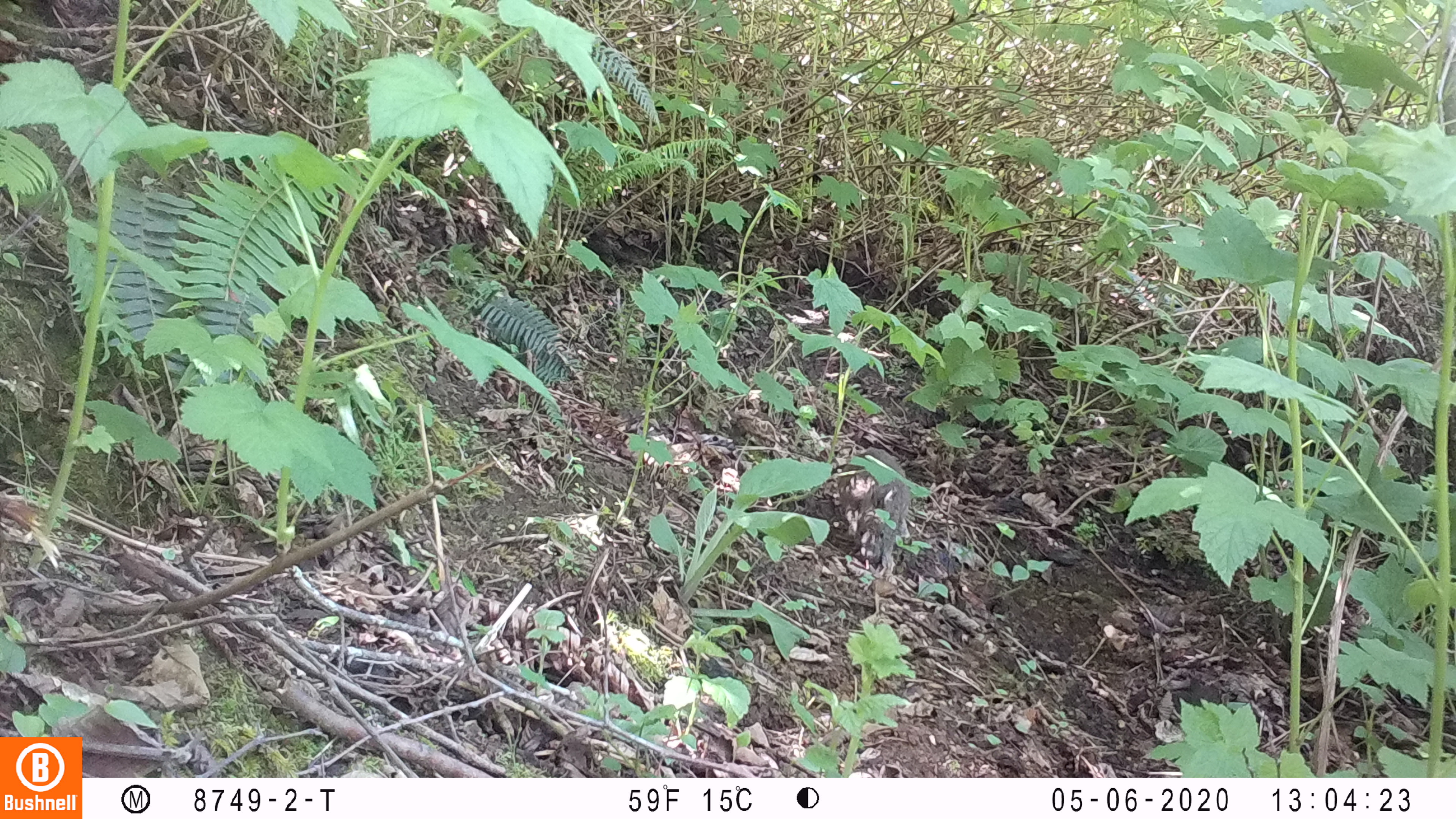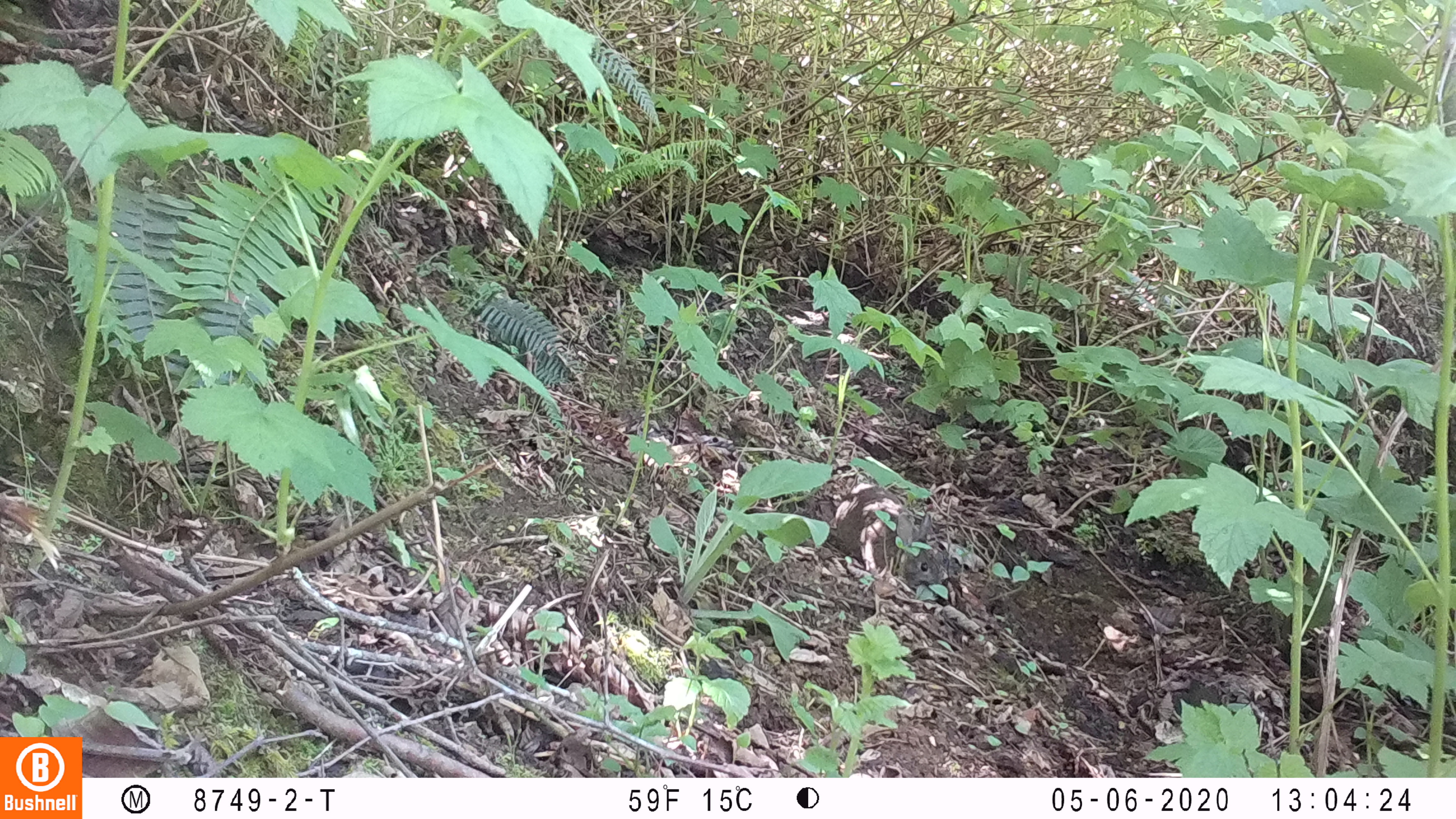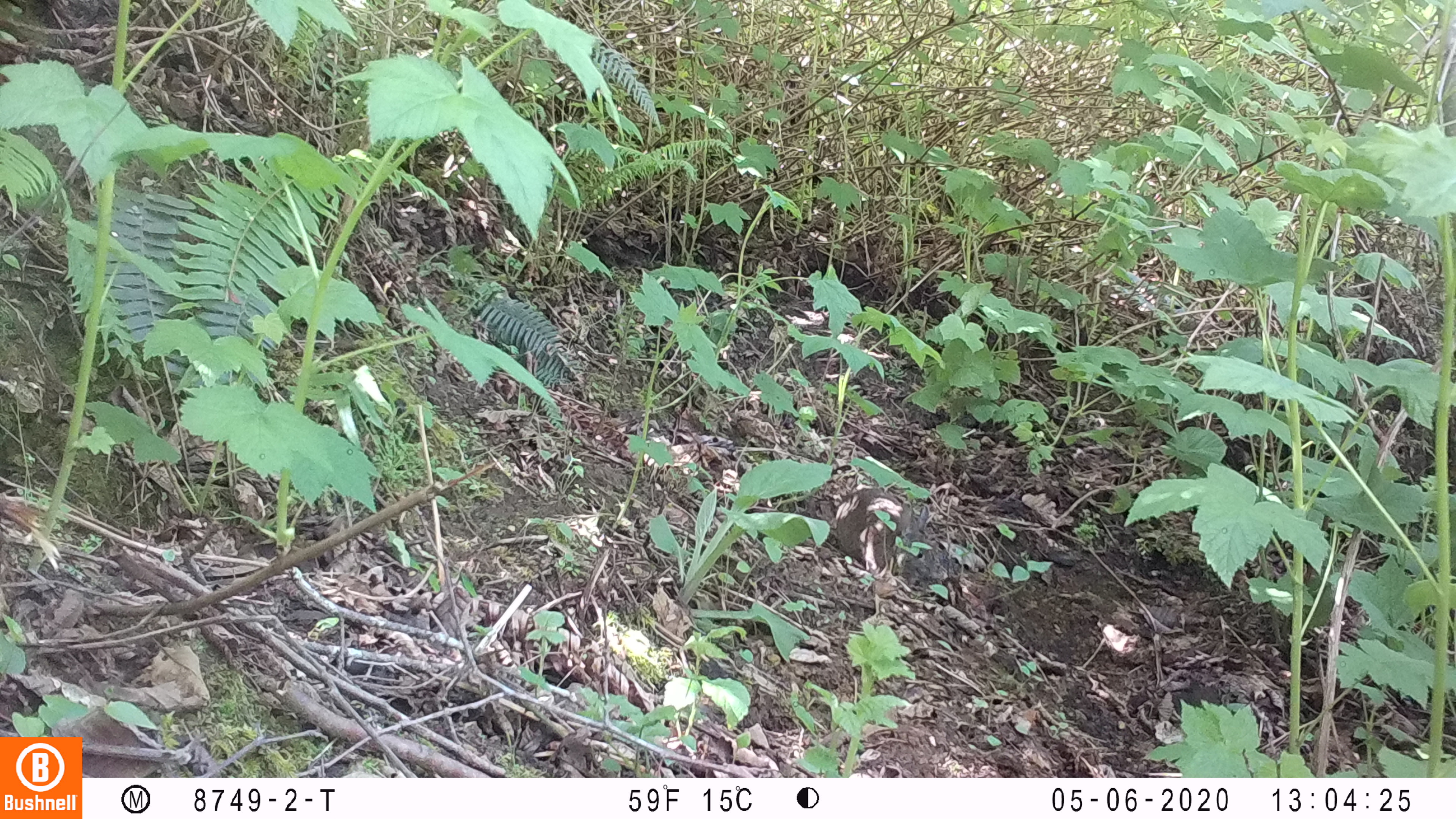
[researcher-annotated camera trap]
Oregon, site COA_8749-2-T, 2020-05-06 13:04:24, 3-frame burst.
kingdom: Animalia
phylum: Chordata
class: Mammalia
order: Lagomorpha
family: Leporidae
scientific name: Leporidae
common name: hares and rabbits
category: leporidae family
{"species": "leporidae family (hares and rabbits) (Leporidae)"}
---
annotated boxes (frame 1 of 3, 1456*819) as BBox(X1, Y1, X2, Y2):
leporidae family: BBox(853, 477, 908, 573)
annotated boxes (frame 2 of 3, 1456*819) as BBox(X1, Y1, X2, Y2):
leporidae family: BBox(833, 482, 945, 594)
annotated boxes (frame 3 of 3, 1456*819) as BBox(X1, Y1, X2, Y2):
leporidae family: BBox(833, 488, 941, 596)